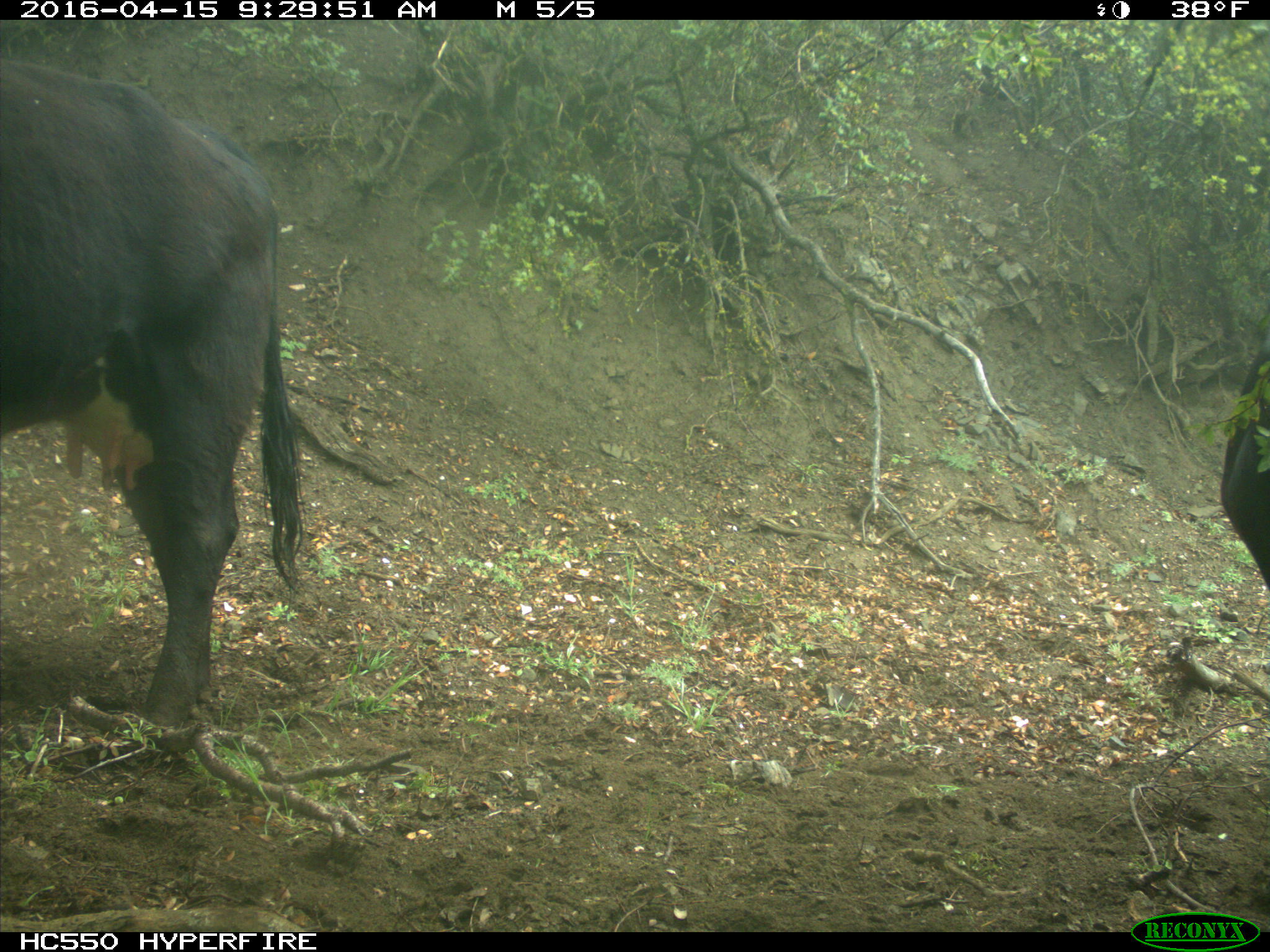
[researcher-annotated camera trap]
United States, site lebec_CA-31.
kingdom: Animalia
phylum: Chordata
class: Mammalia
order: Artiodactyla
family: Bovidae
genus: Bos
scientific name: Bos taurus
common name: domestic cow